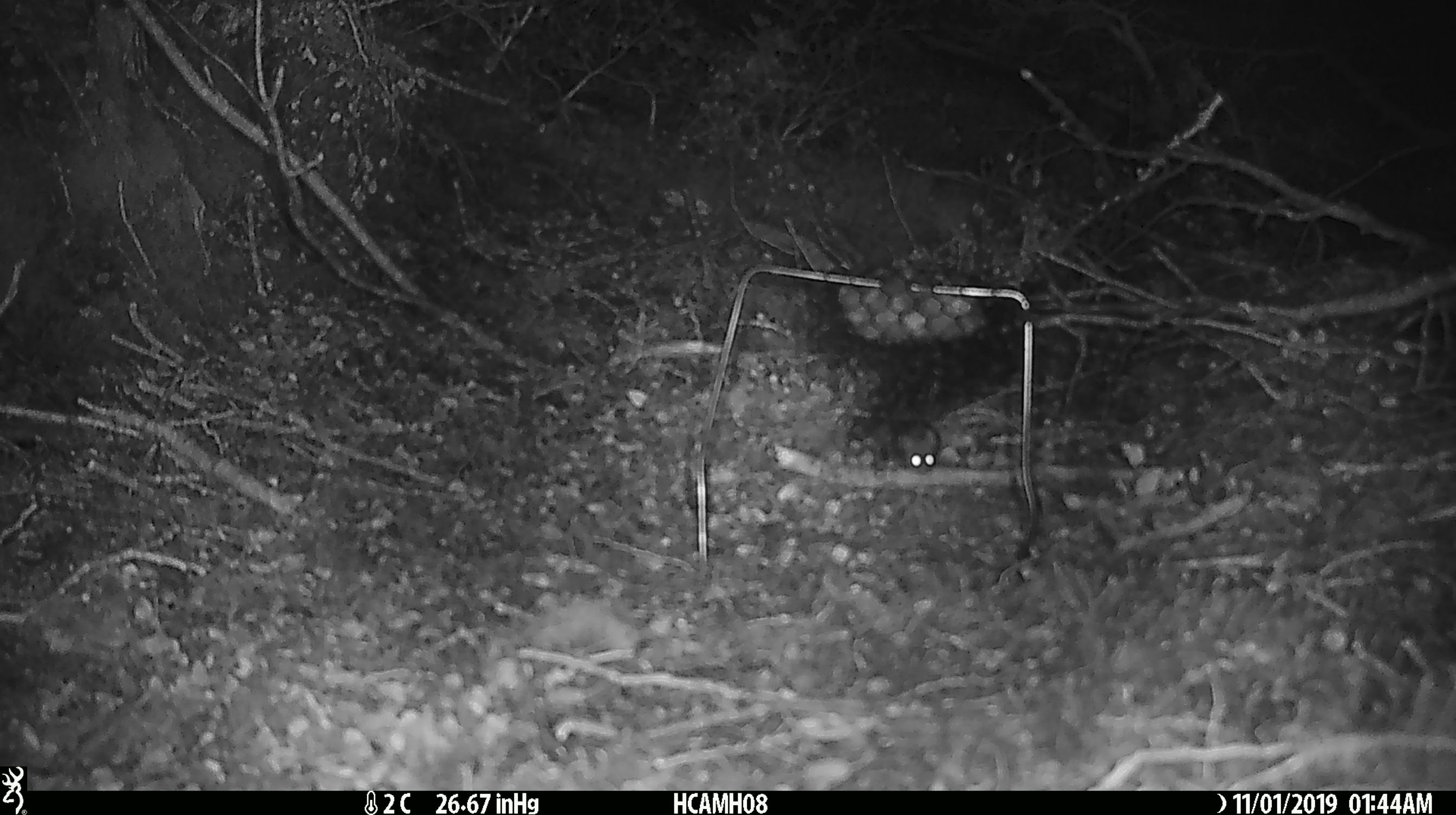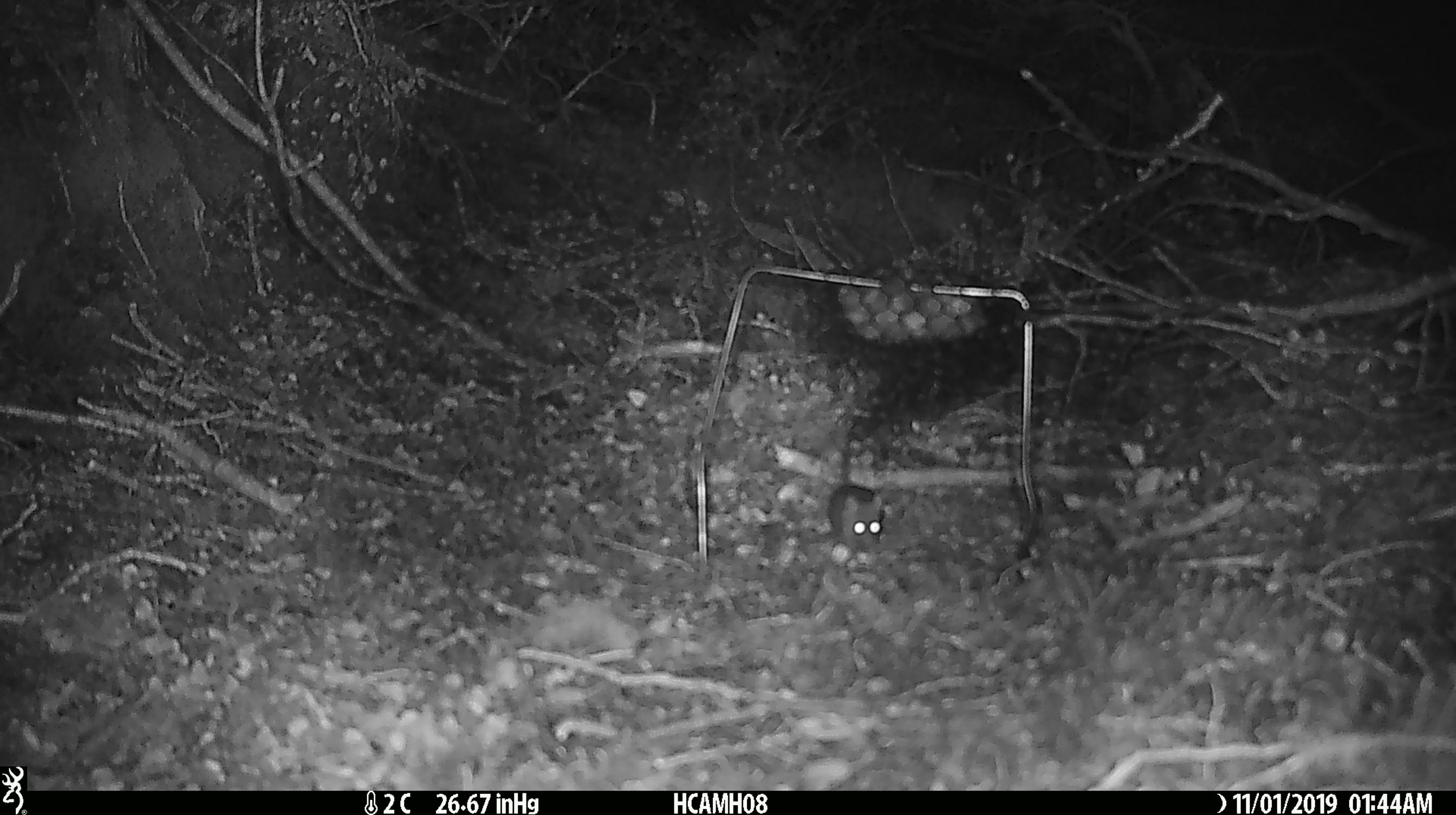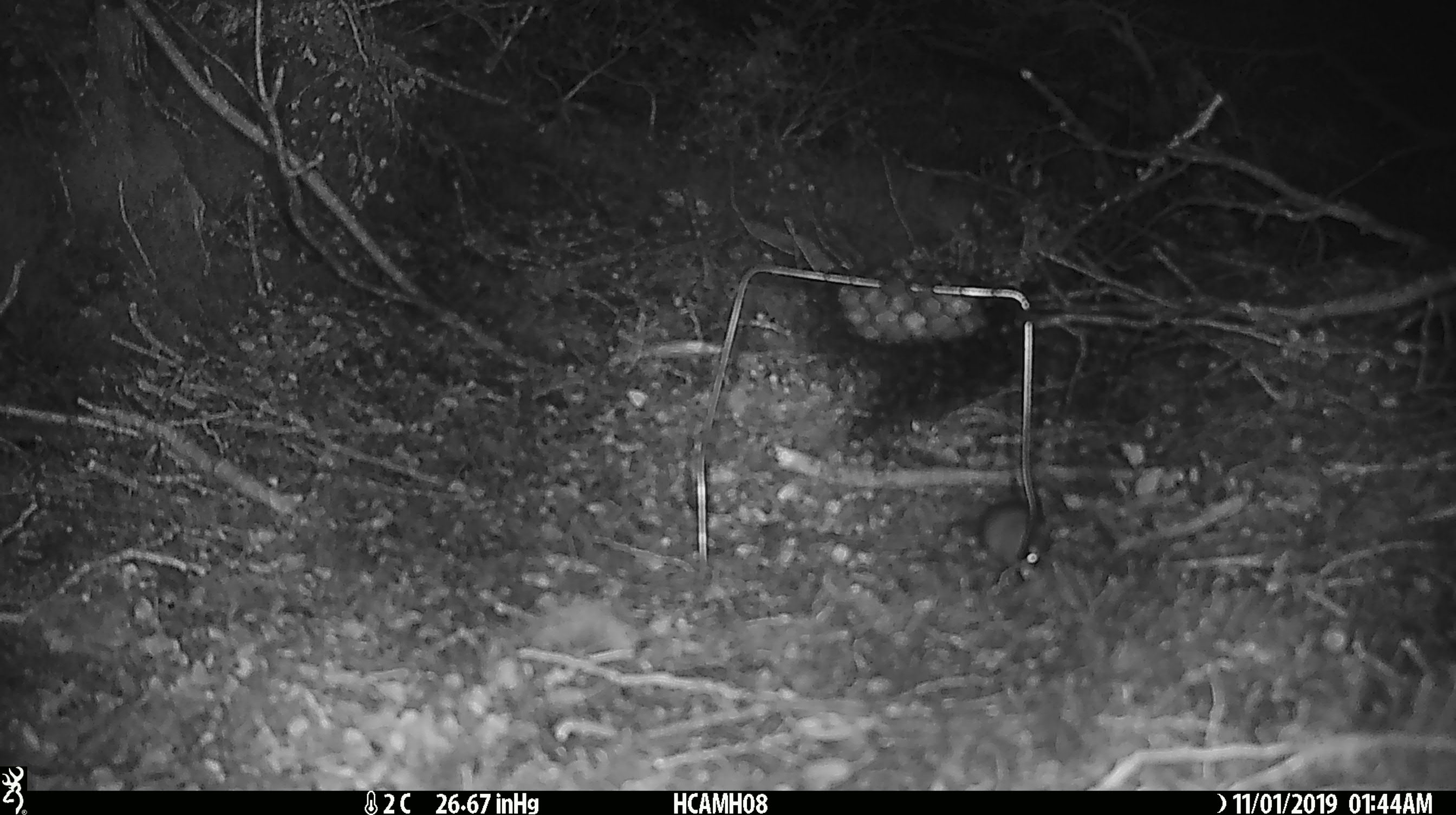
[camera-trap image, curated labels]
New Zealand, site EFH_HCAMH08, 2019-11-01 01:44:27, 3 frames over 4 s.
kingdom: Animalia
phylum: Chordata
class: Mammalia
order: Rodentia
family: Muridae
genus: Mus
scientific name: Mus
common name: mouse